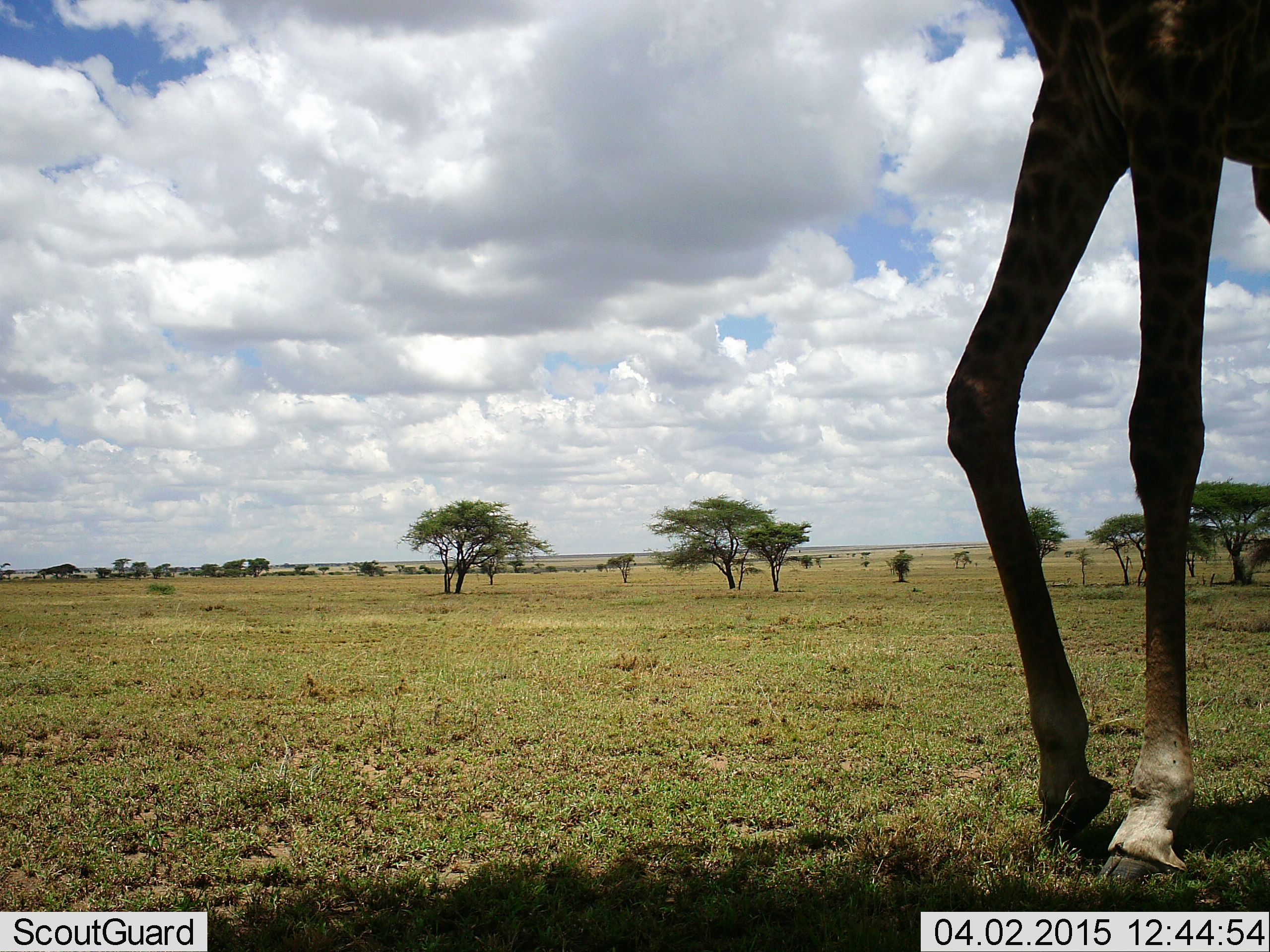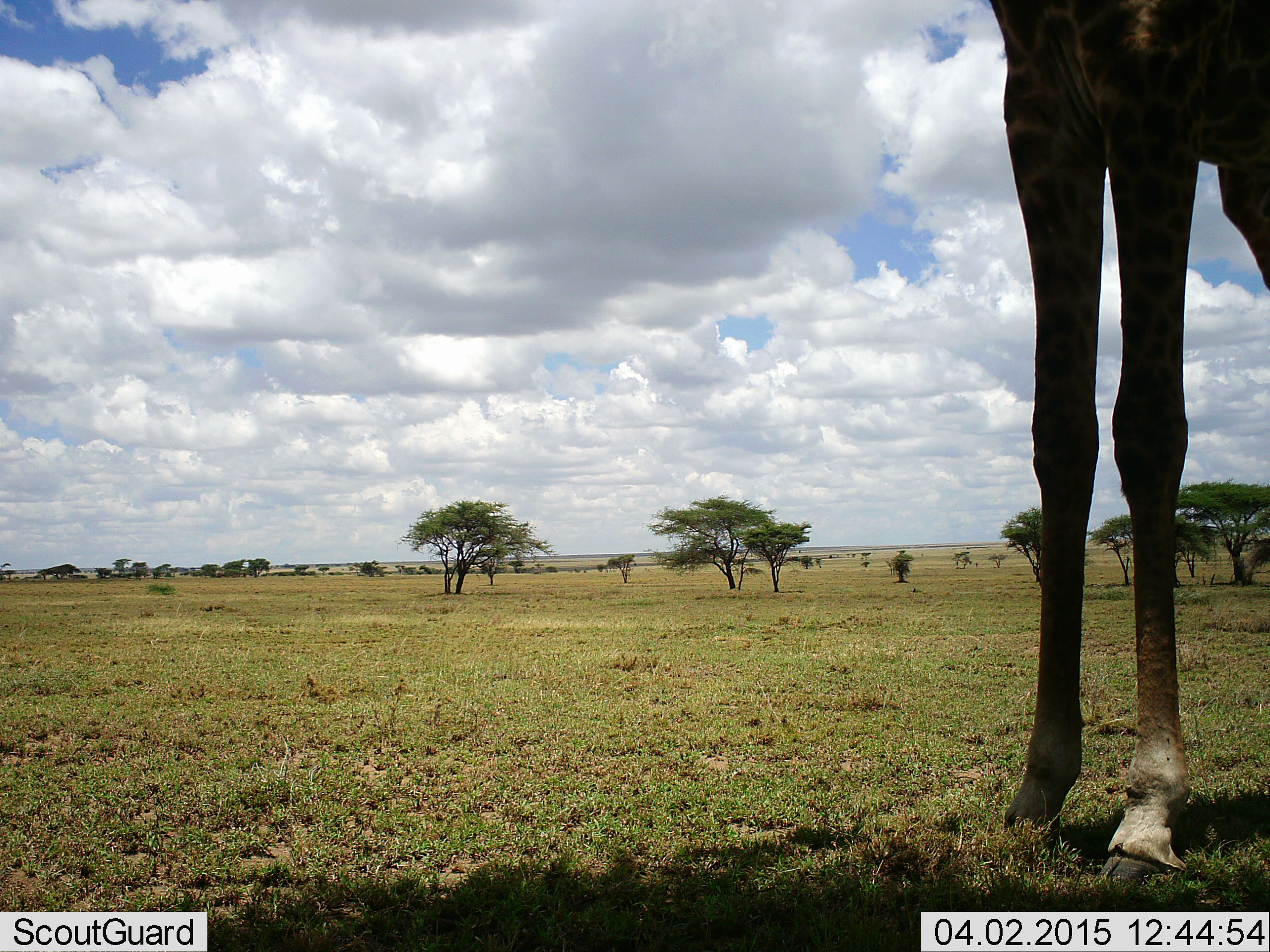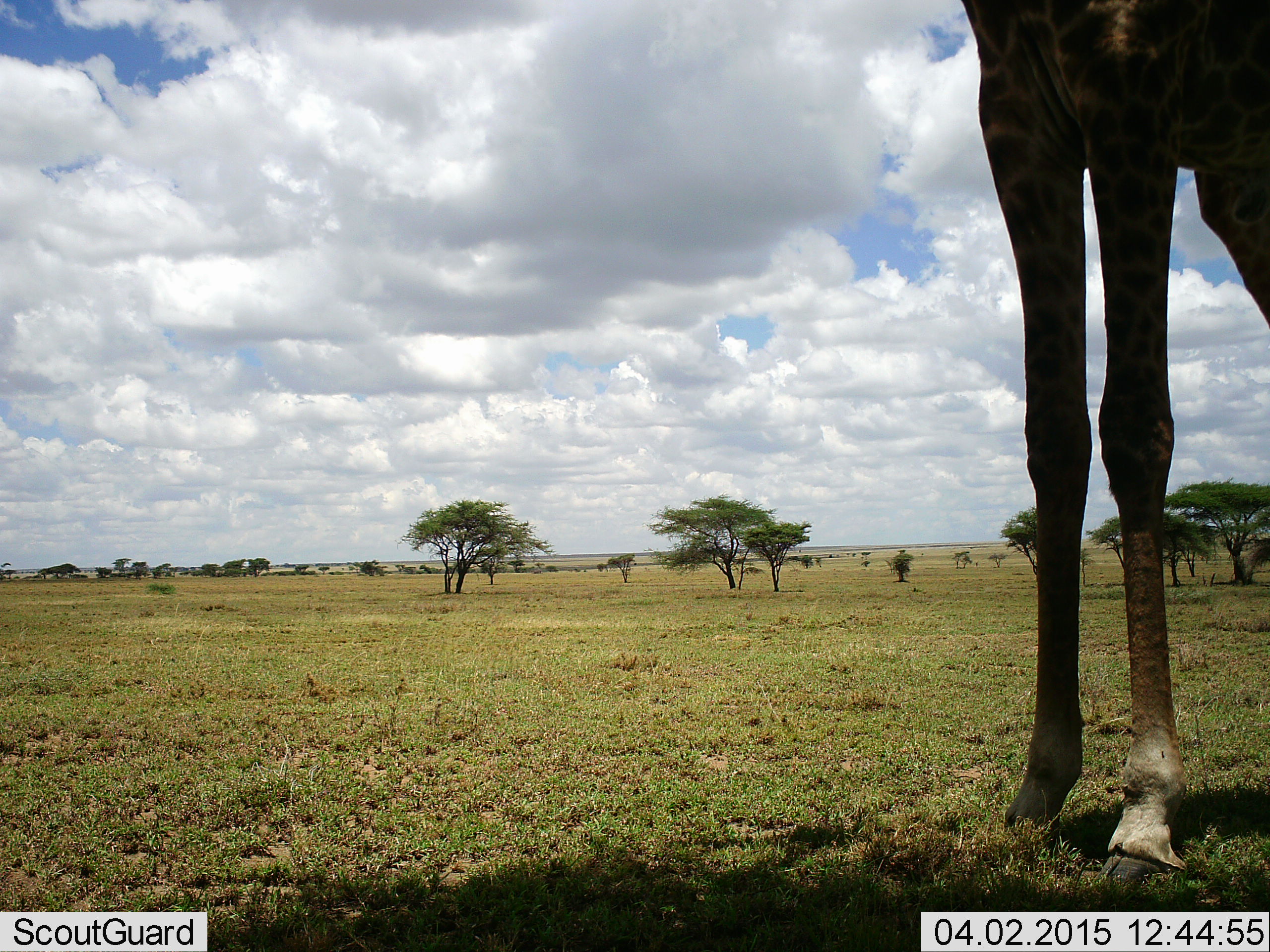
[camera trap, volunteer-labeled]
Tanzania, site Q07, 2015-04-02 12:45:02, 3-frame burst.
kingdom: Animalia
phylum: Chordata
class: Mammalia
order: Artiodactyla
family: Giraffidae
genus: Giraffa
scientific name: Giraffa camelopardalis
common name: giraffe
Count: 1.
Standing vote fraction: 100%.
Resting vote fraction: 0%.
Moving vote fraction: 0%.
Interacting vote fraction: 0%.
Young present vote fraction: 0%.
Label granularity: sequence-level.